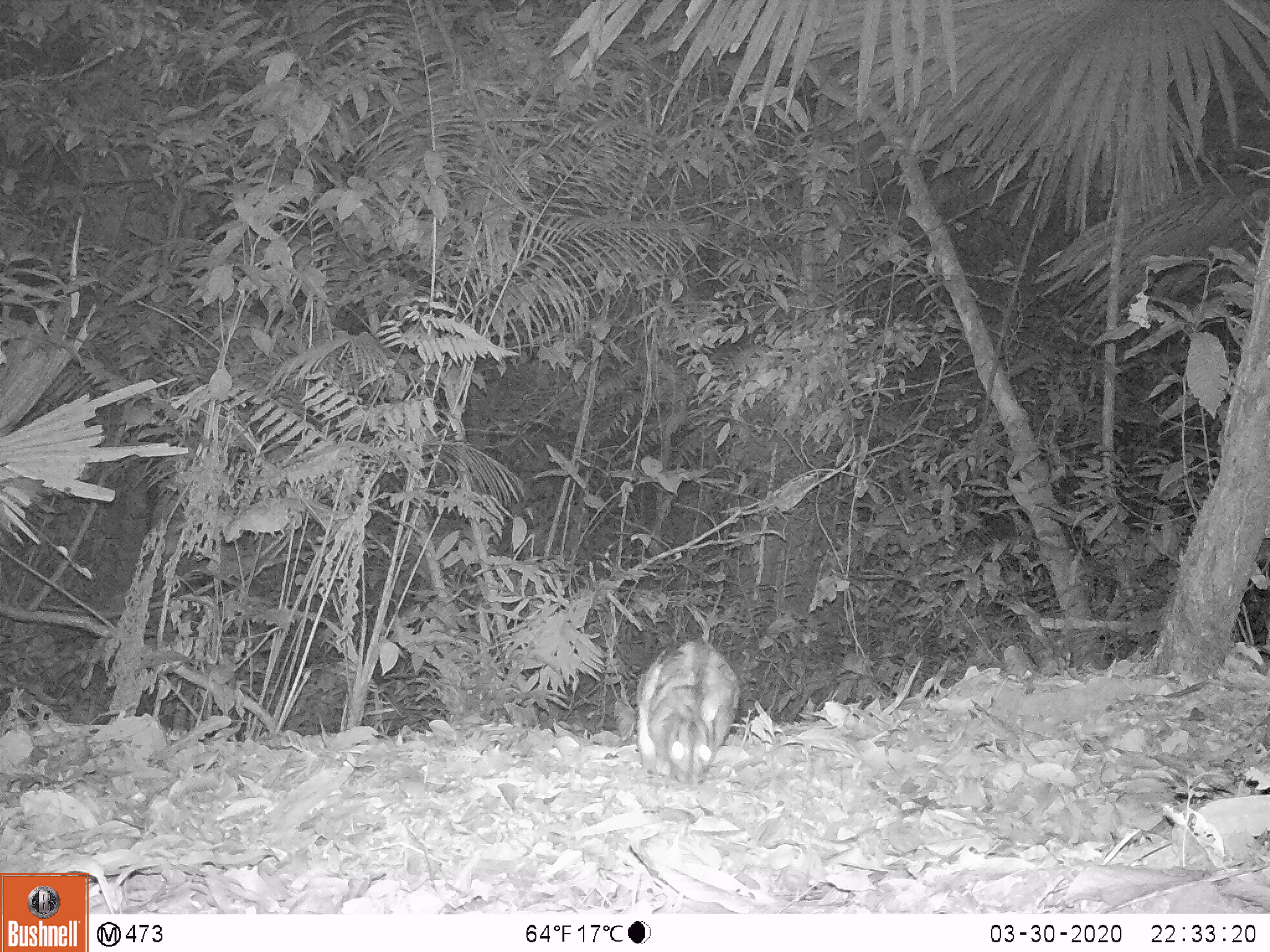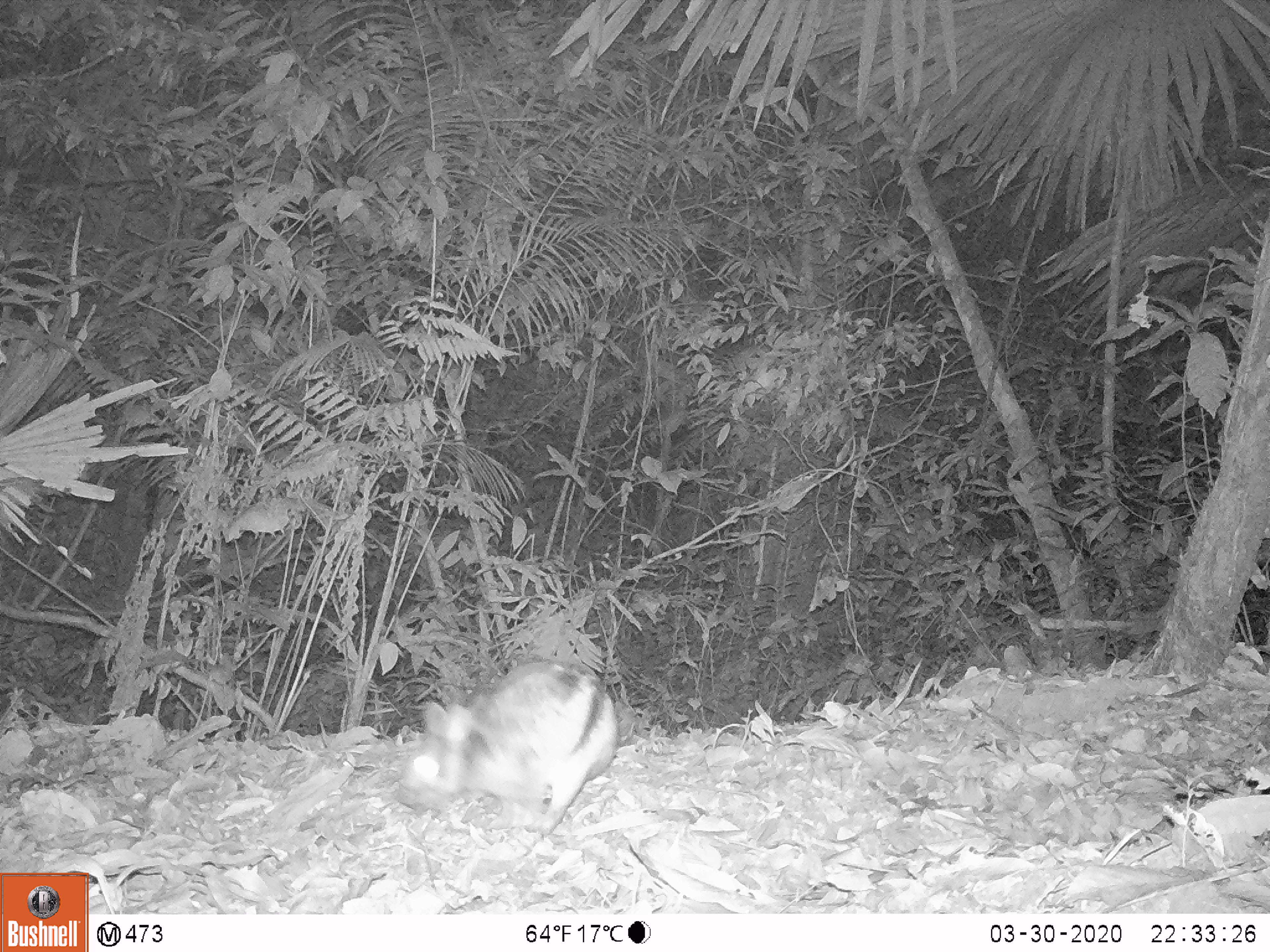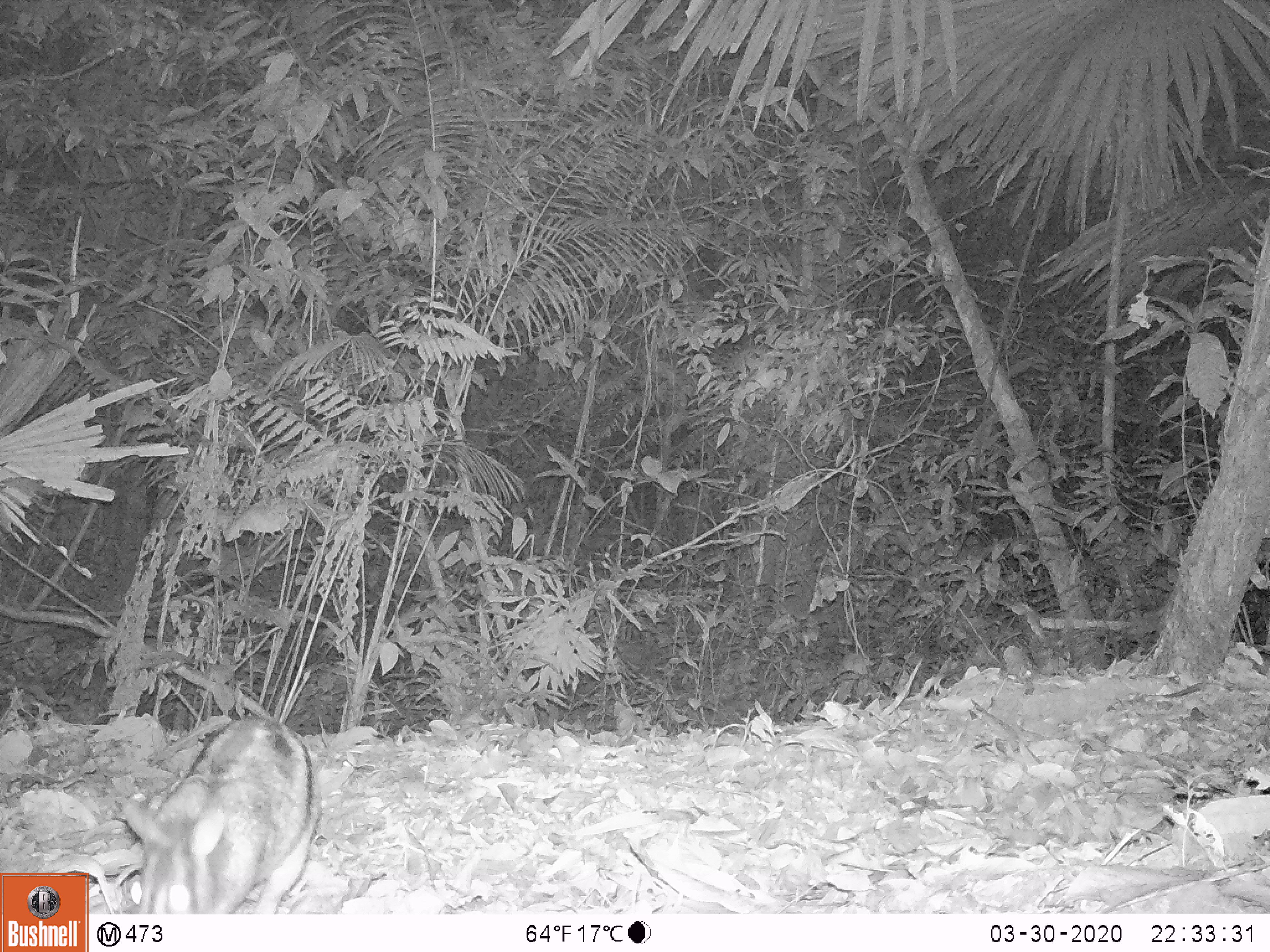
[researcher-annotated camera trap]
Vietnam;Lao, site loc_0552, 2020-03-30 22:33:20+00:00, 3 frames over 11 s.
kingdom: Animalia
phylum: Chordata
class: Mammalia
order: Lagomorpha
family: Leporidae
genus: Nesolagus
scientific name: Nesolagus timminsi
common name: annamite striped rabbit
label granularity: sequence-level